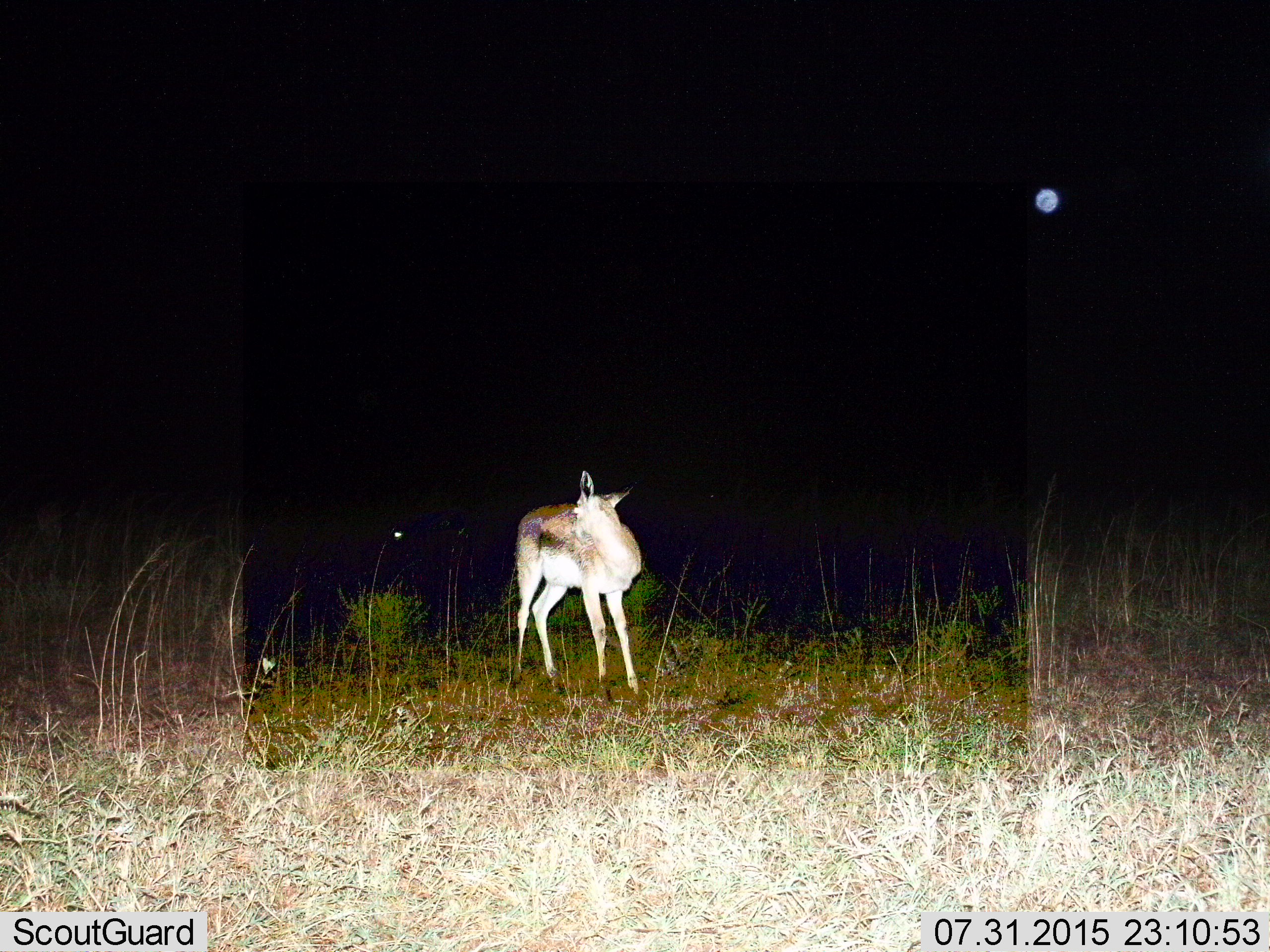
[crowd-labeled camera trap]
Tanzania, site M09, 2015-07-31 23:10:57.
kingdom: Animalia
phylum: Chordata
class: Mammalia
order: Artiodactyla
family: Bovidae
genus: Eudorcas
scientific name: Eudorcas thomsonii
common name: thomson's gazelle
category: gazellethomsons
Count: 1.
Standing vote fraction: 100%.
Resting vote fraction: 0%.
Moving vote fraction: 0%.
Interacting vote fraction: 0%.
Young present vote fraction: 0%.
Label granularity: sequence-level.